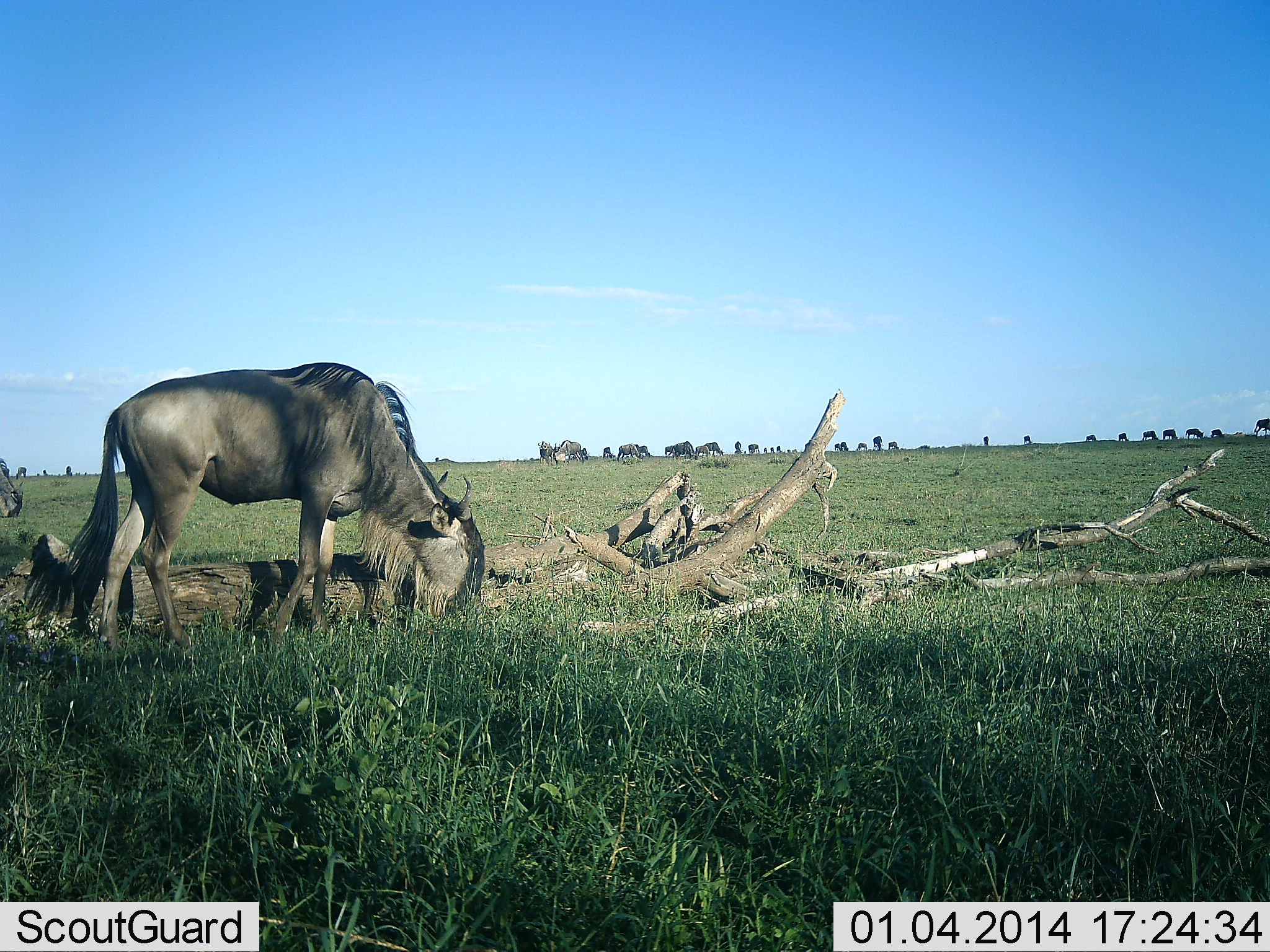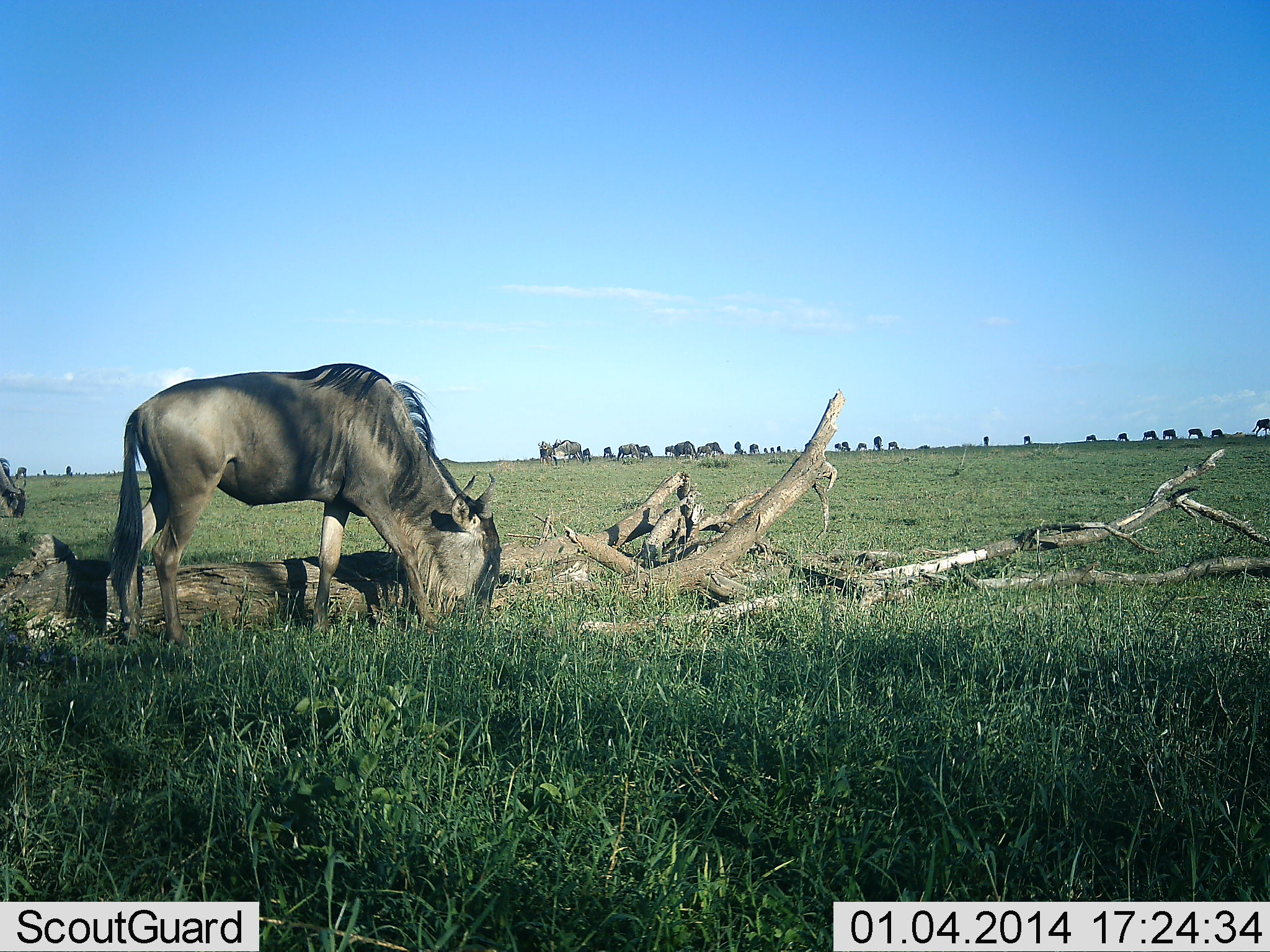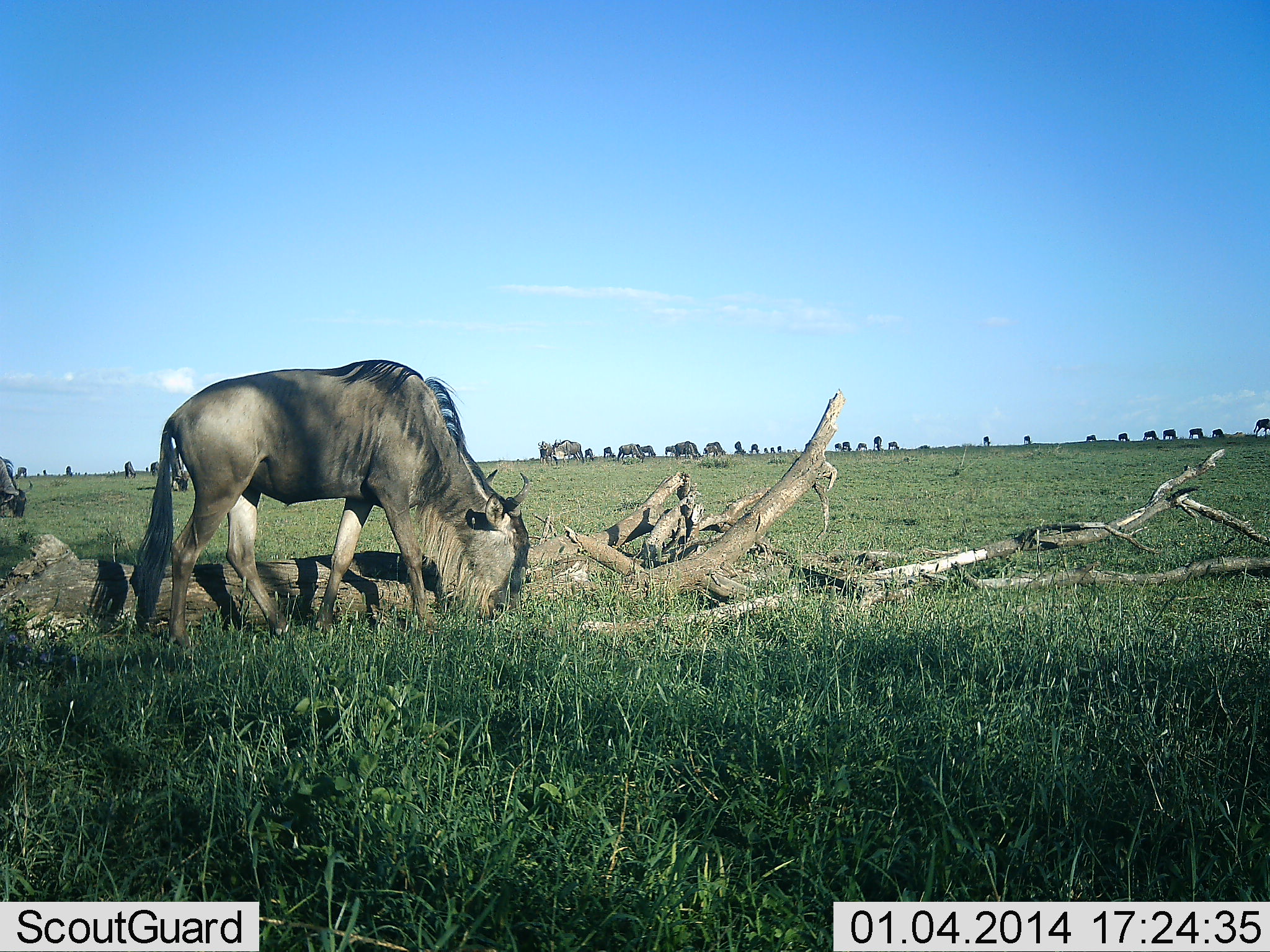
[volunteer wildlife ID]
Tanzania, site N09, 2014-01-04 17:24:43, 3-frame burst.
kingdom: Animalia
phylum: Chordata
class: Mammalia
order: Artiodactyla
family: Bovidae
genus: Connochaetes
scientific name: Connochaetes taurinus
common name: blue wildebeest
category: wildebeest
Wildebeest (blue wildebeest) (Connochaetes taurinus), count 11-50. Behavior (volunteer vote fractions): standing 50%, resting 10%, moving 30%, interacting 10%. Young present (vote fraction): 0%. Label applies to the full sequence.